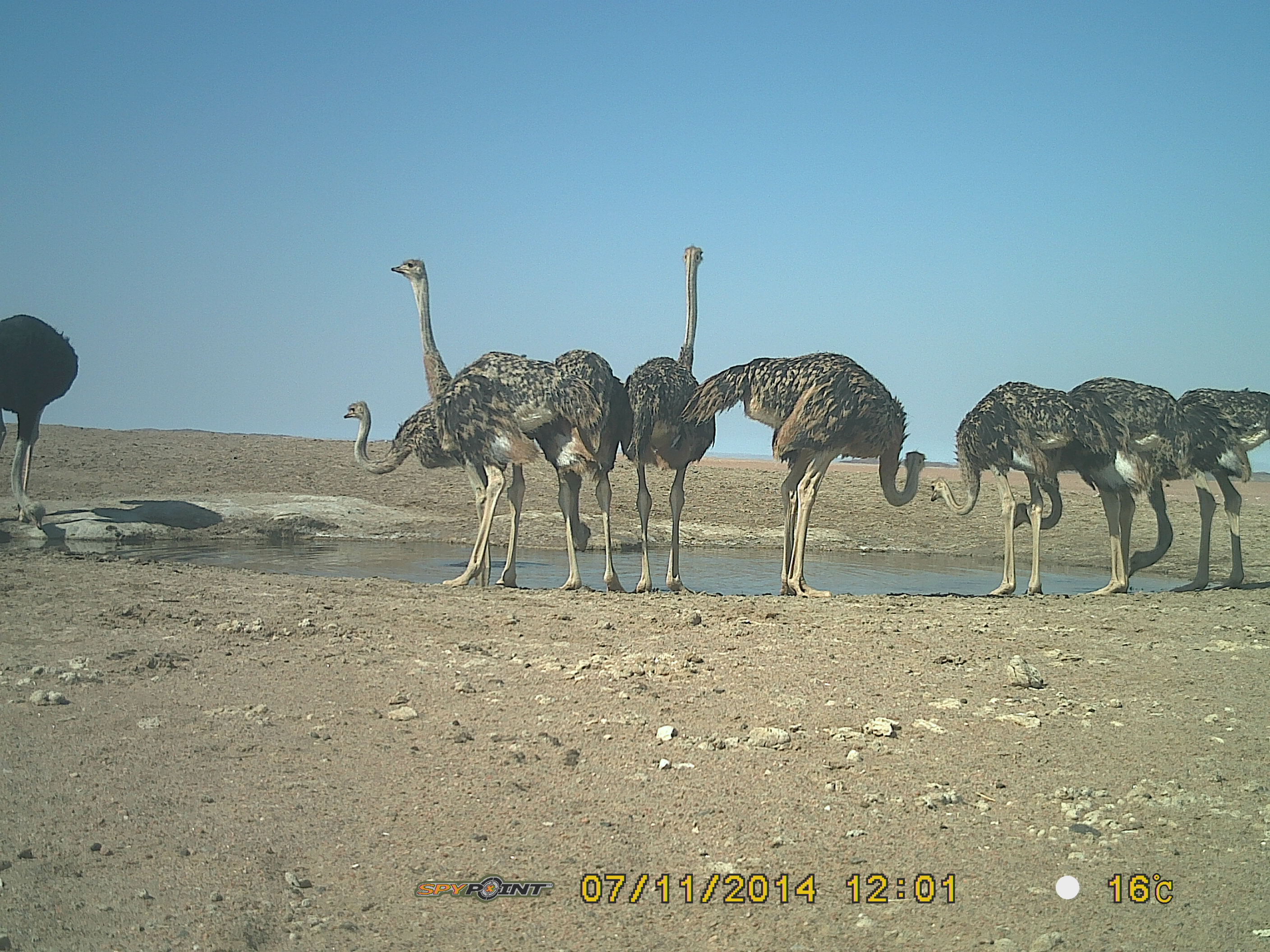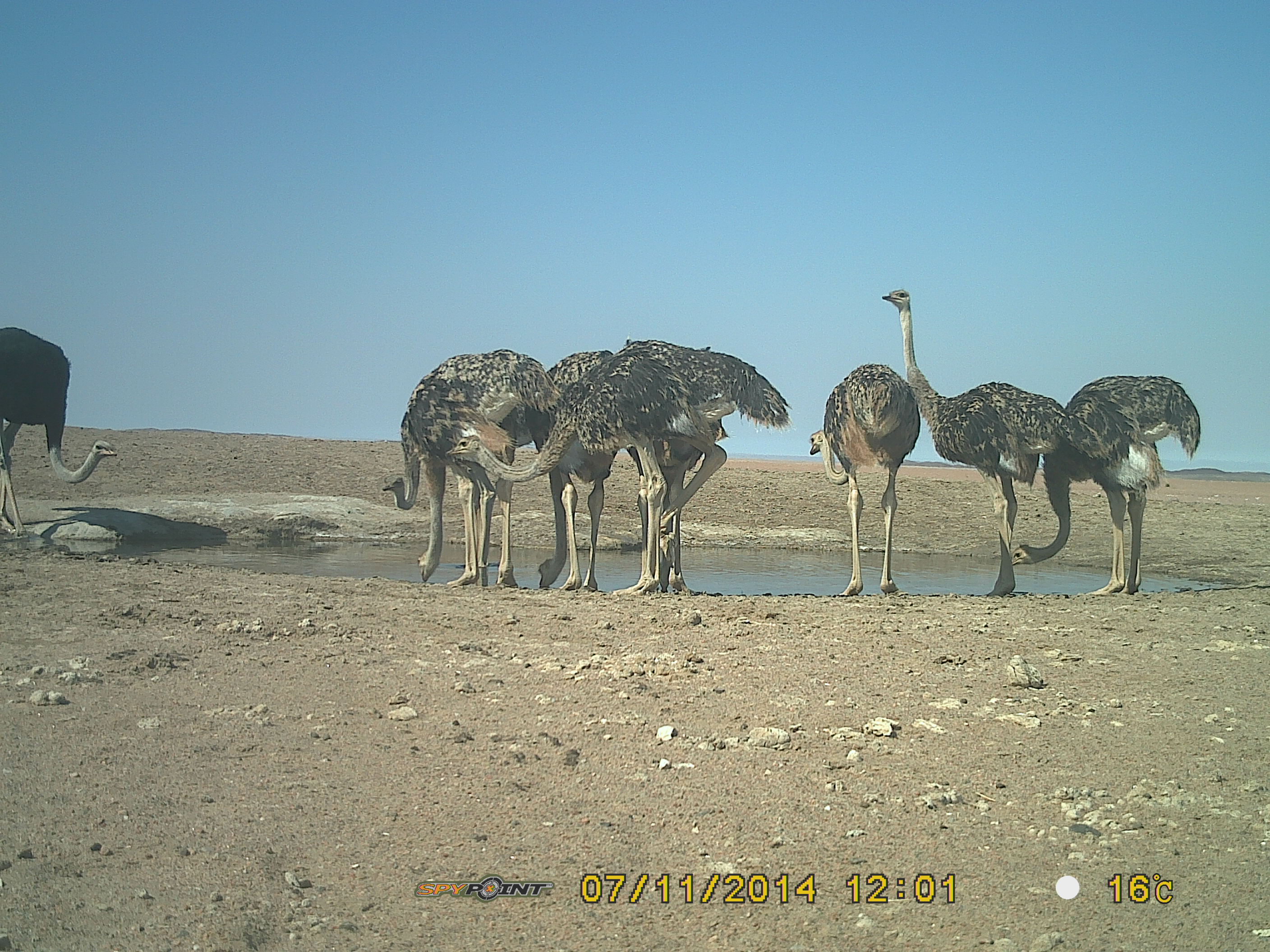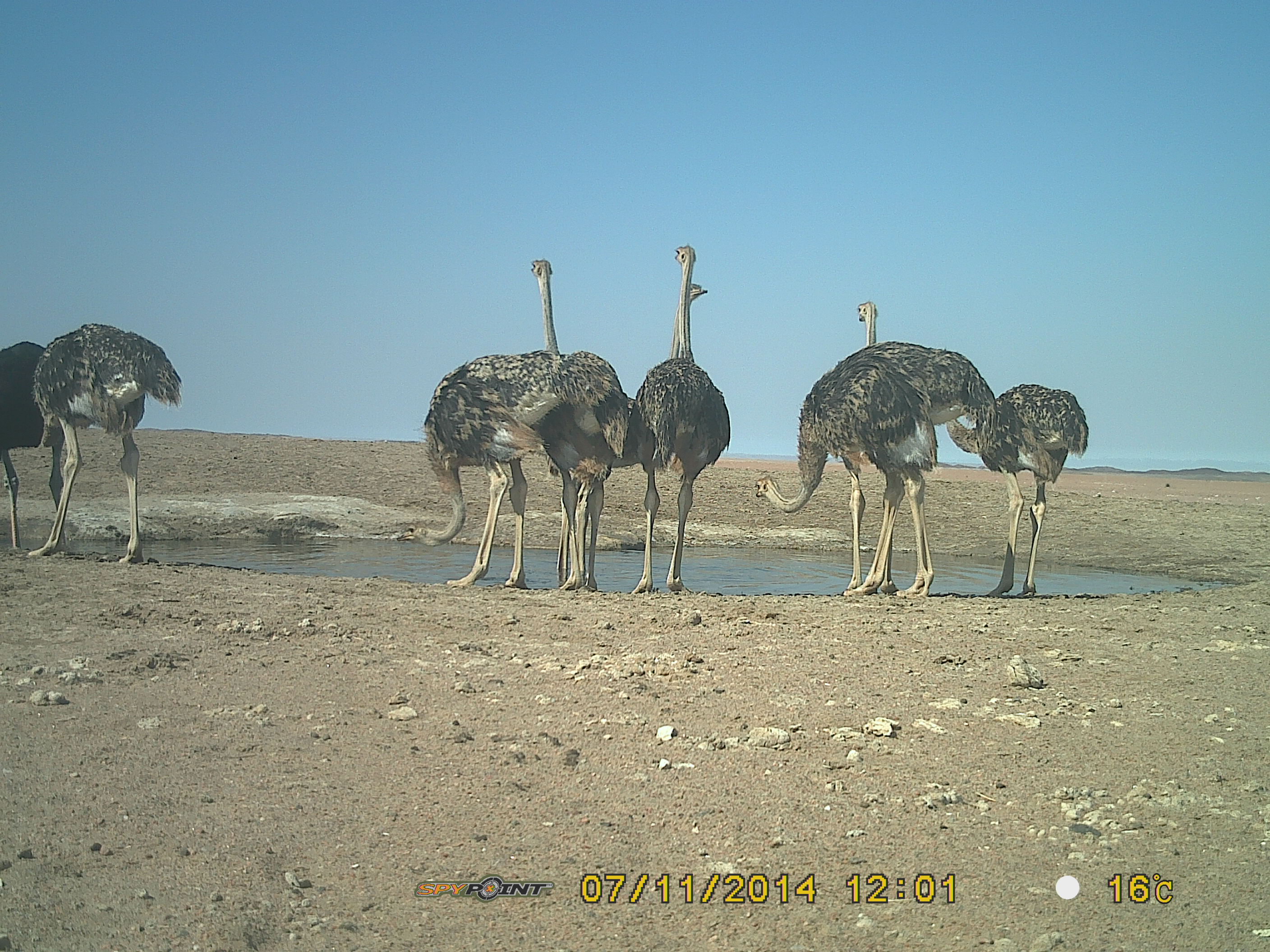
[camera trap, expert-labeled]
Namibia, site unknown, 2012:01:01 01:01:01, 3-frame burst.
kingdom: Animalia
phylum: Chordata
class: Aves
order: Struthioniformes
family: Struthionidae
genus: Struthio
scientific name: Struthio camelus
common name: common ostrich